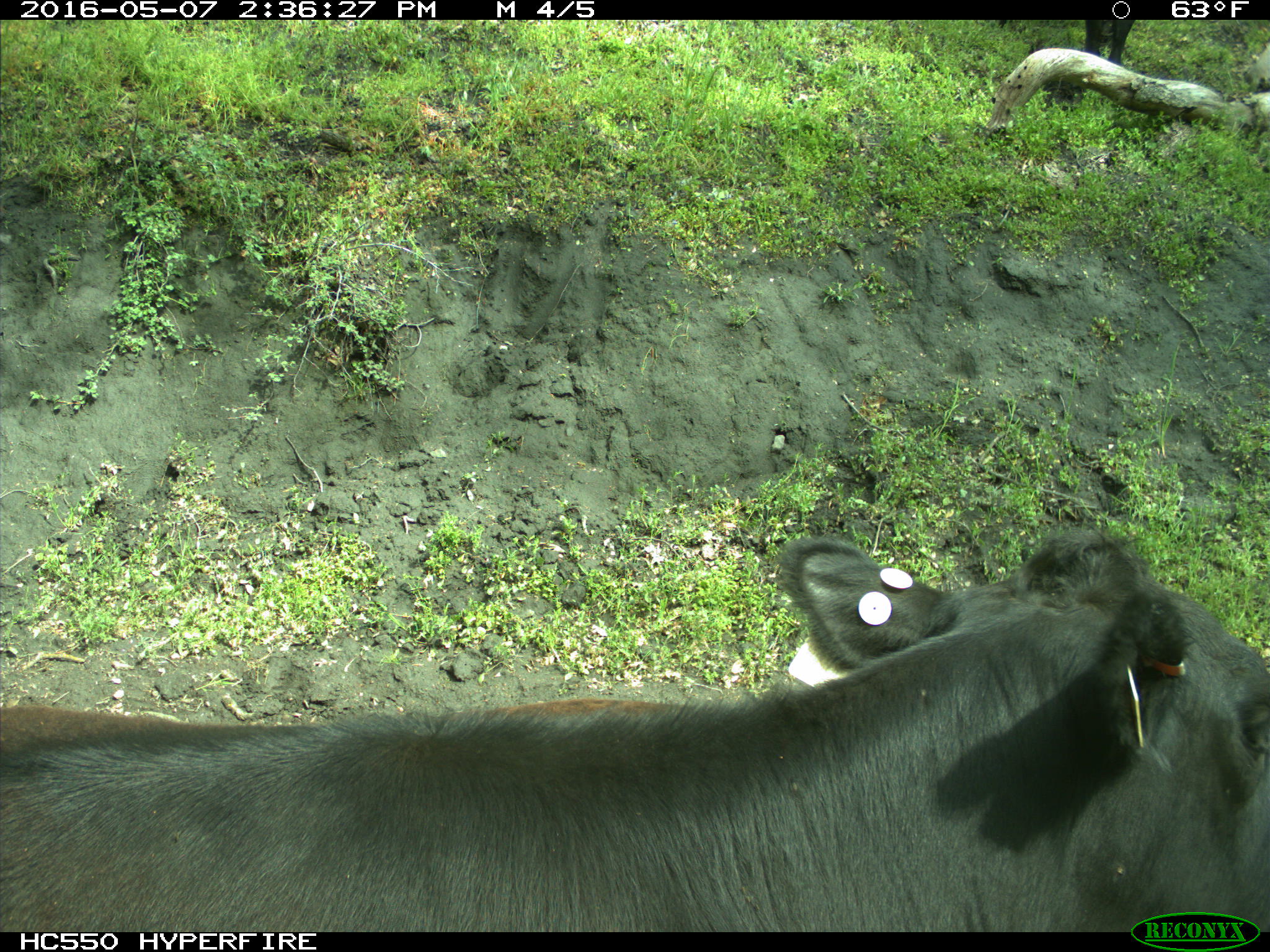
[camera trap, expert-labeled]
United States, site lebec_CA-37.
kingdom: Animalia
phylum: Chordata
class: Mammalia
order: Artiodactyla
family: Bovidae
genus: Bos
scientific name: Bos taurus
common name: domestic cow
Bos taurus (domestic cow).